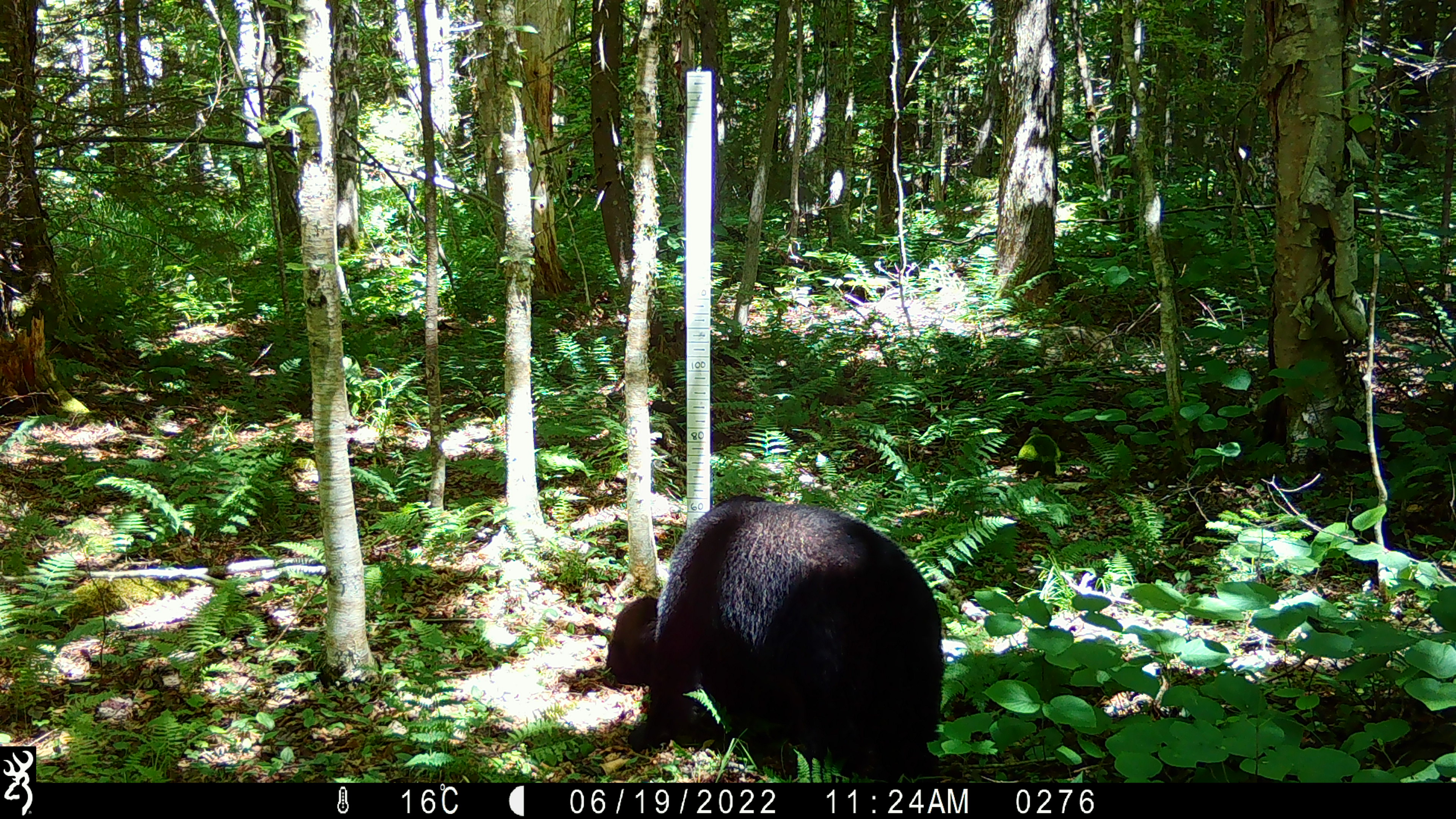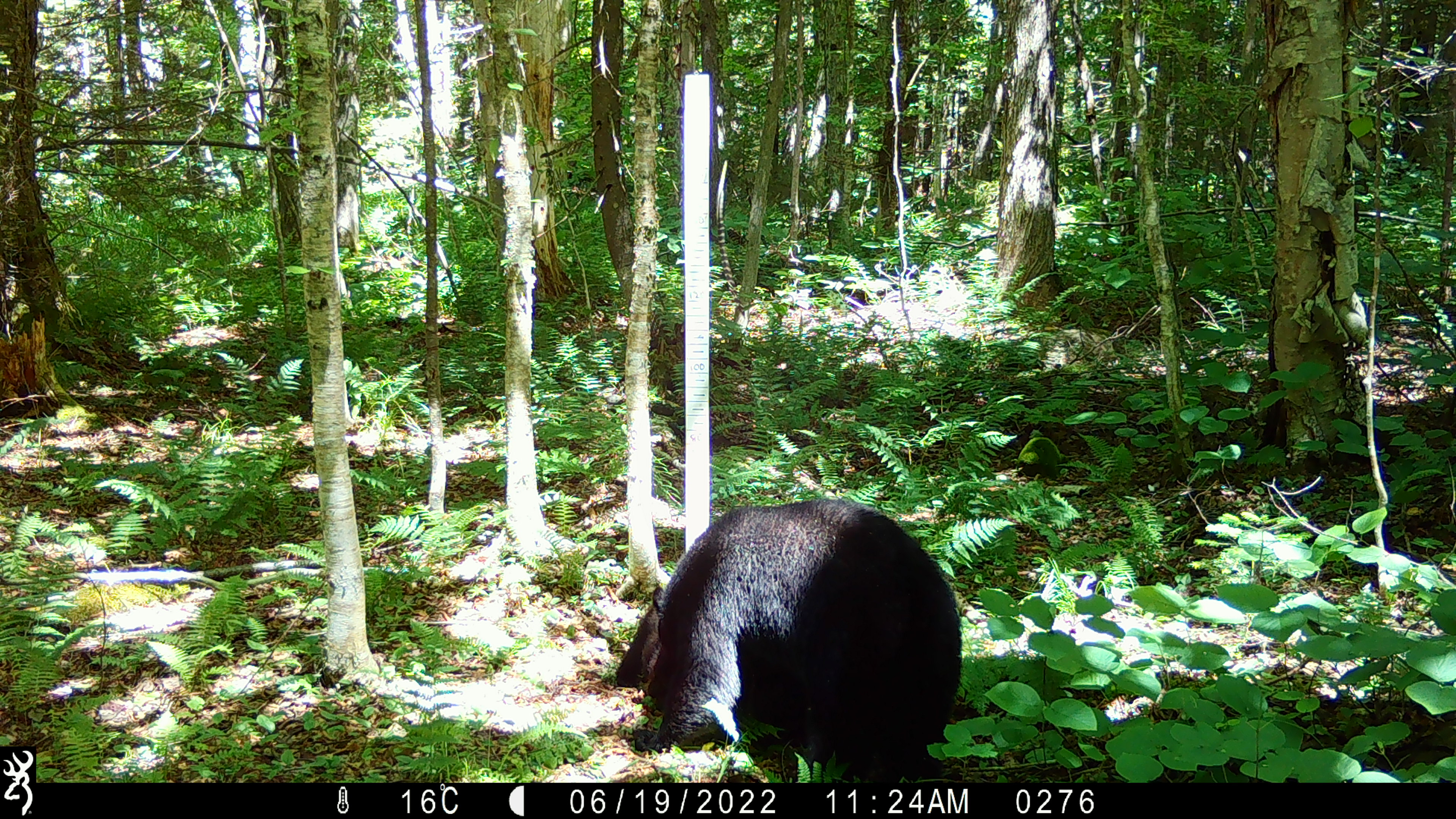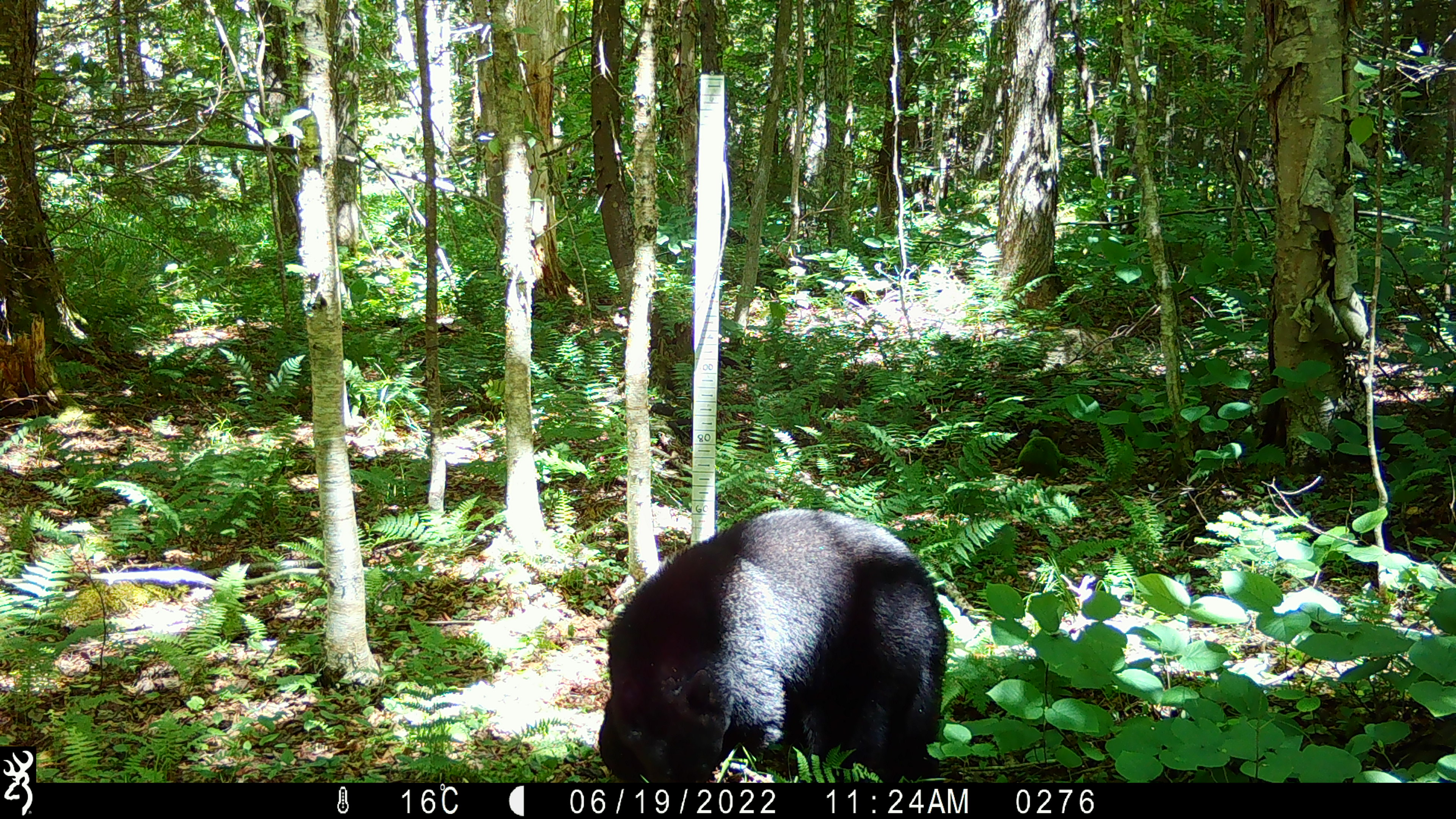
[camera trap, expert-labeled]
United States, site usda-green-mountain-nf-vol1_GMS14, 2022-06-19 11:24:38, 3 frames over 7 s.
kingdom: Animalia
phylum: Chordata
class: Mammalia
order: Carnivora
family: Ursidae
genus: Ursus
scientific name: Ursus americanus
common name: black bear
Black bear (Ursus americanus).